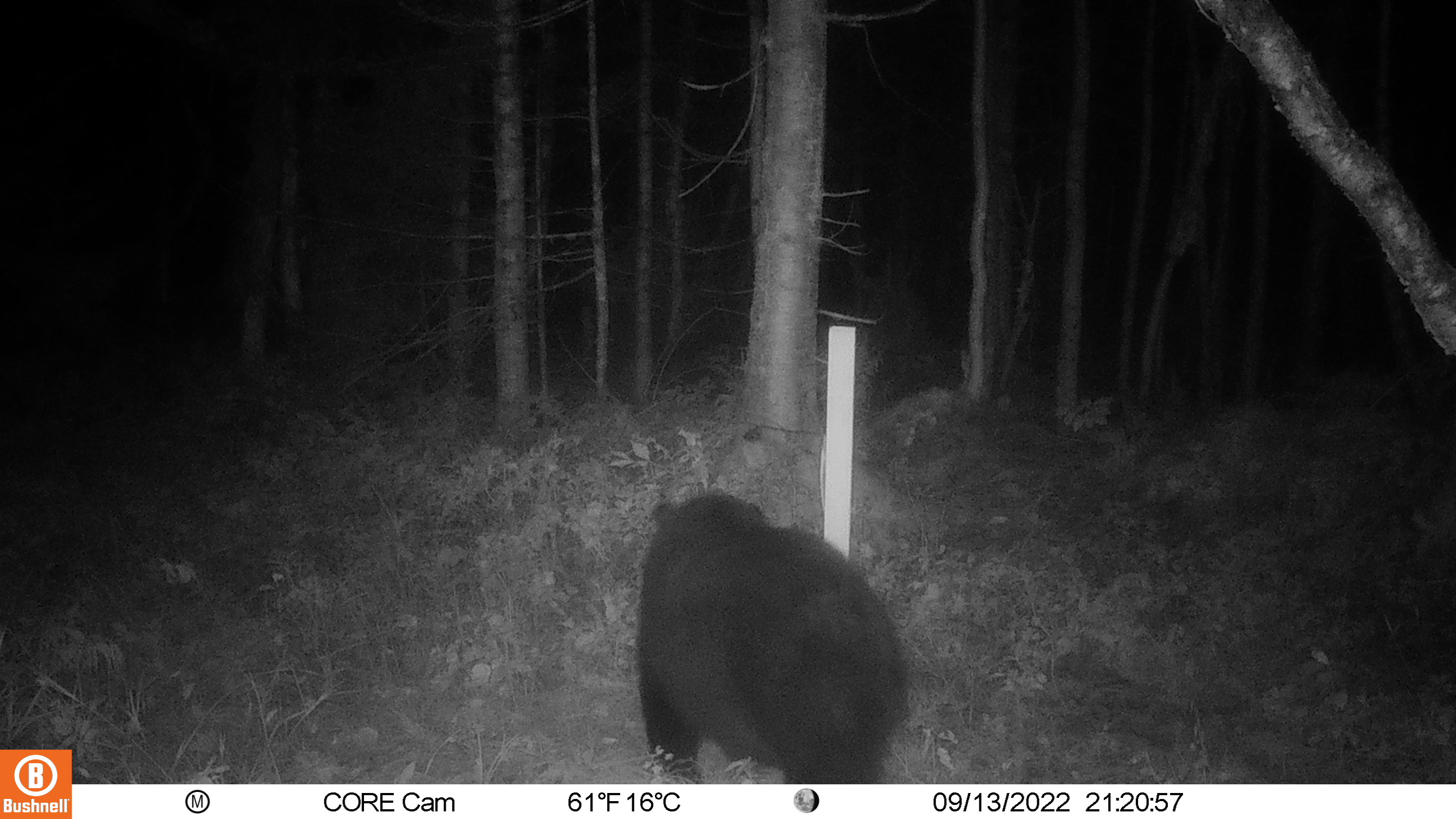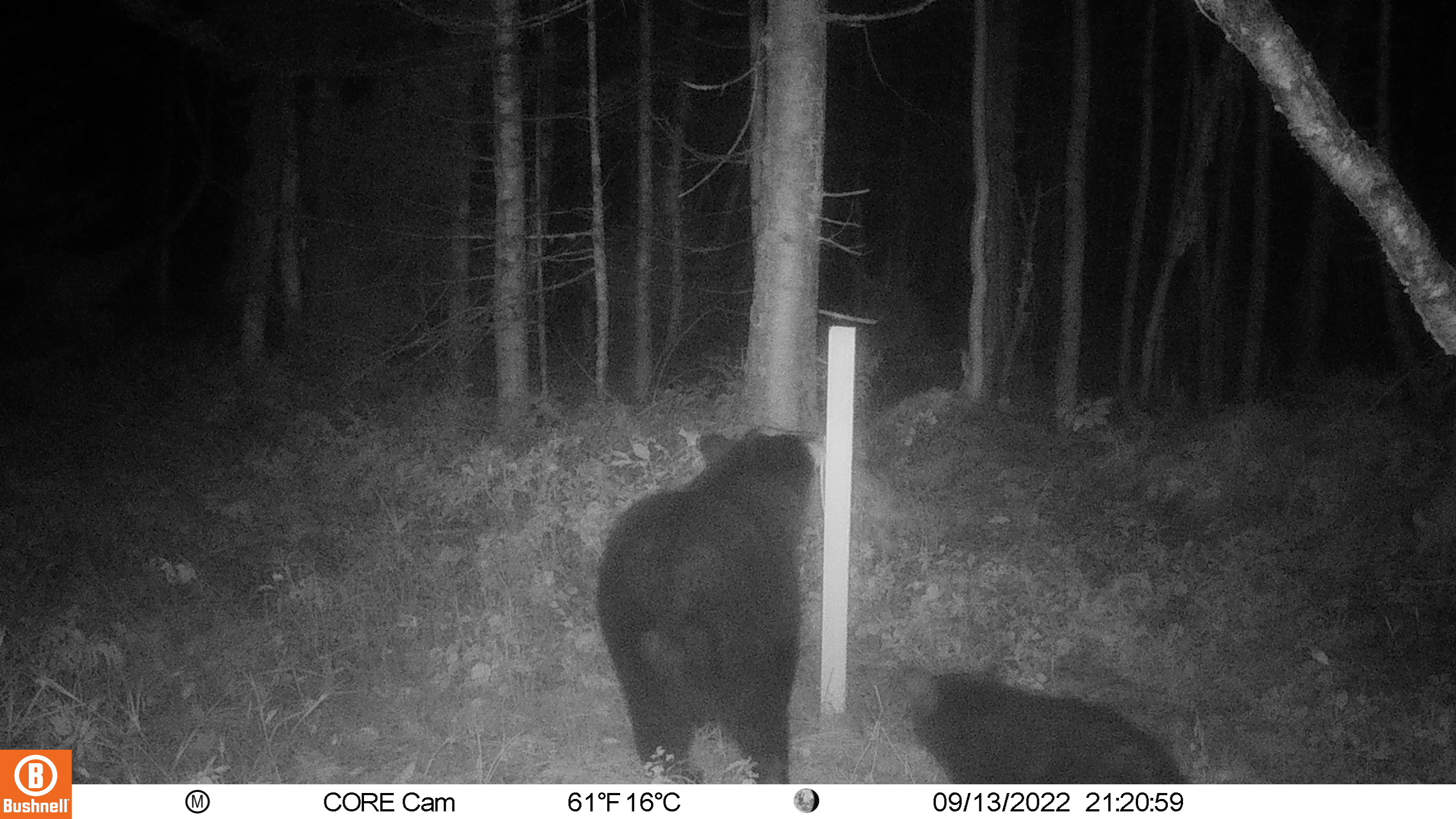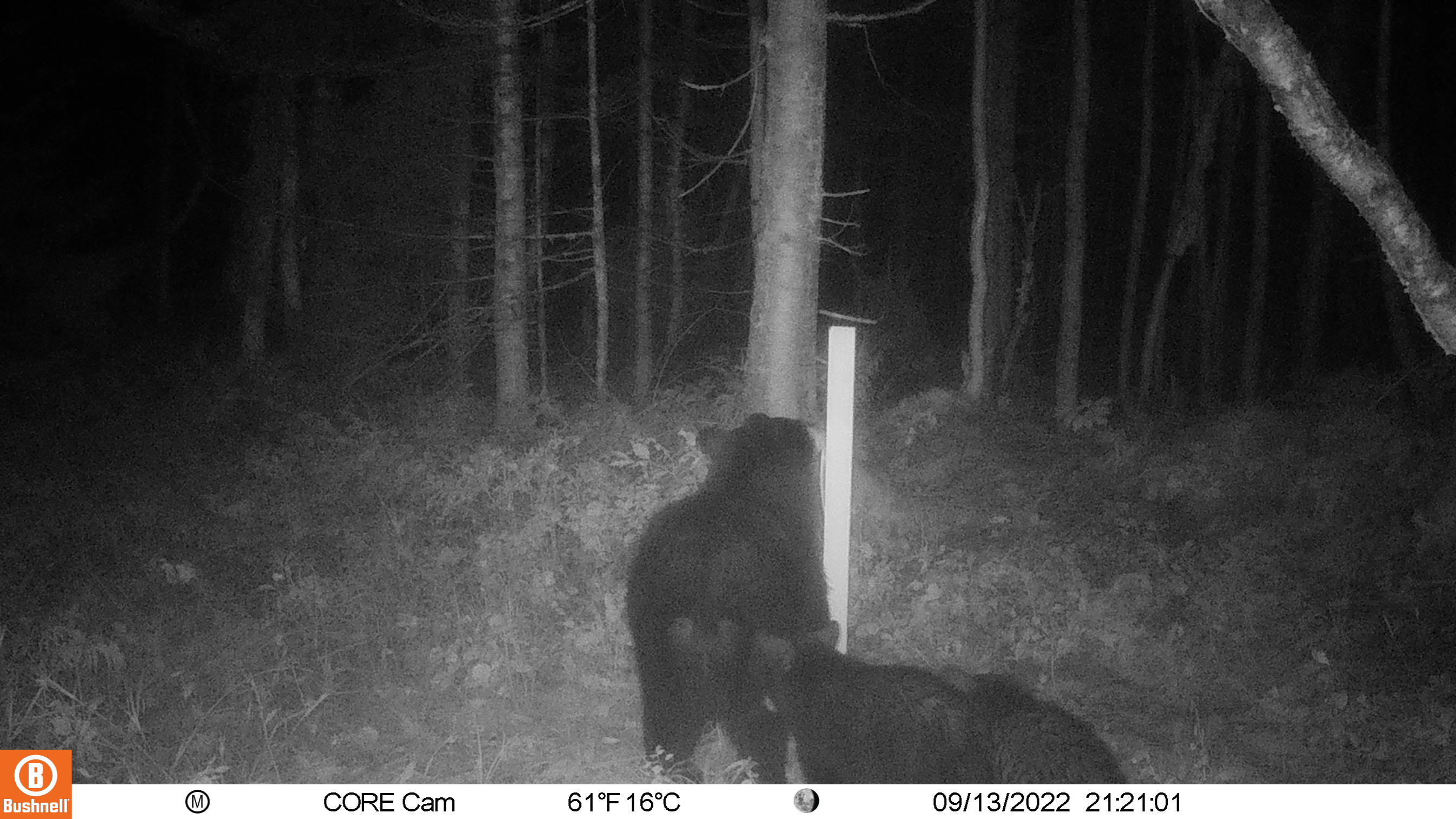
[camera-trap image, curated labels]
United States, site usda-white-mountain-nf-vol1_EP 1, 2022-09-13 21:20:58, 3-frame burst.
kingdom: Animalia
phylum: Chordata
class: Mammalia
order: Carnivora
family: Ursidae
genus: Ursus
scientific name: Ursus americanus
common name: black bear